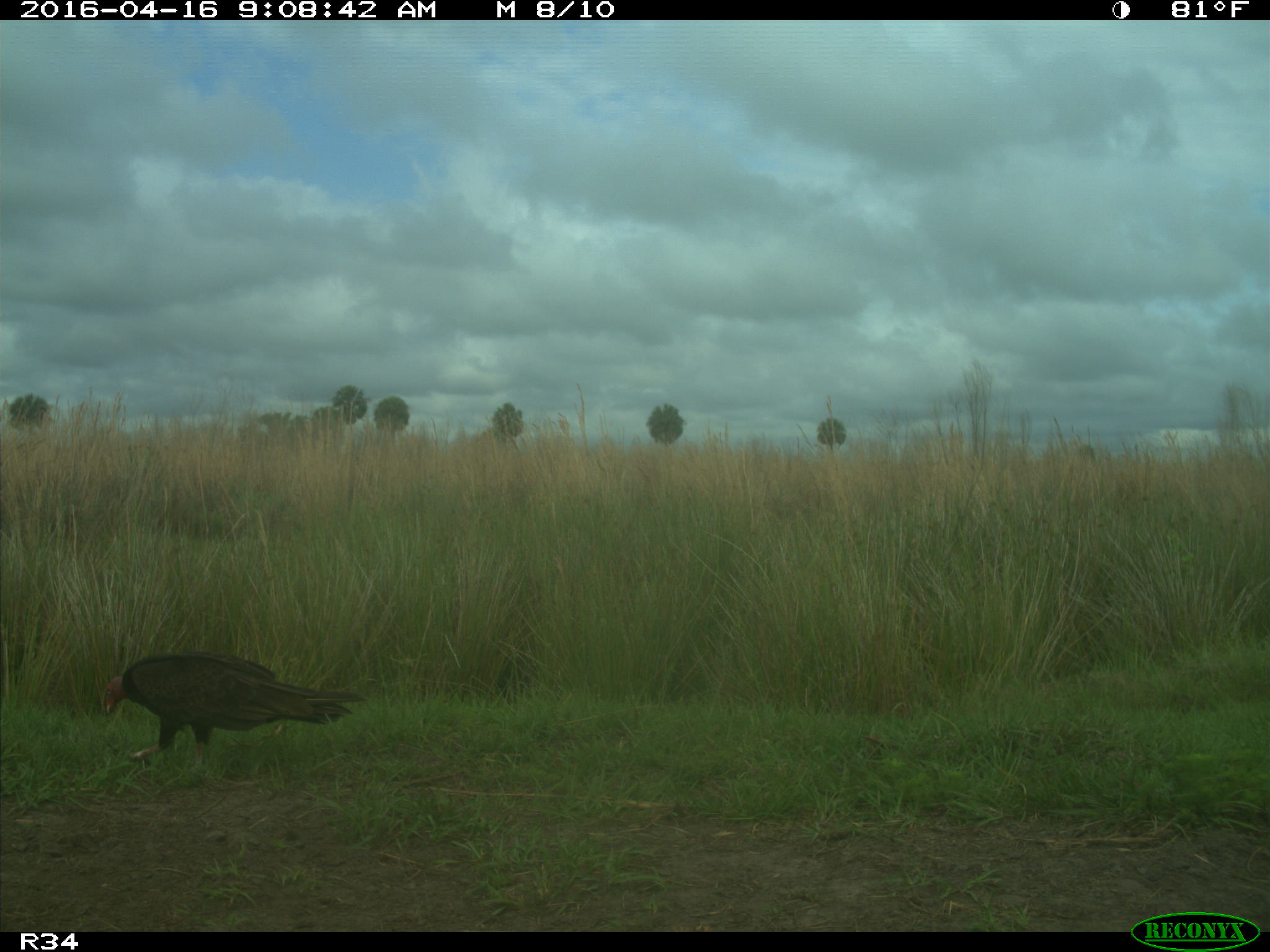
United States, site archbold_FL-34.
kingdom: Animalia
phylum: Chordata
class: Aves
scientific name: Aves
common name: birds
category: unidentified bird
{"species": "unidentified bird (birds) (Aves)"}